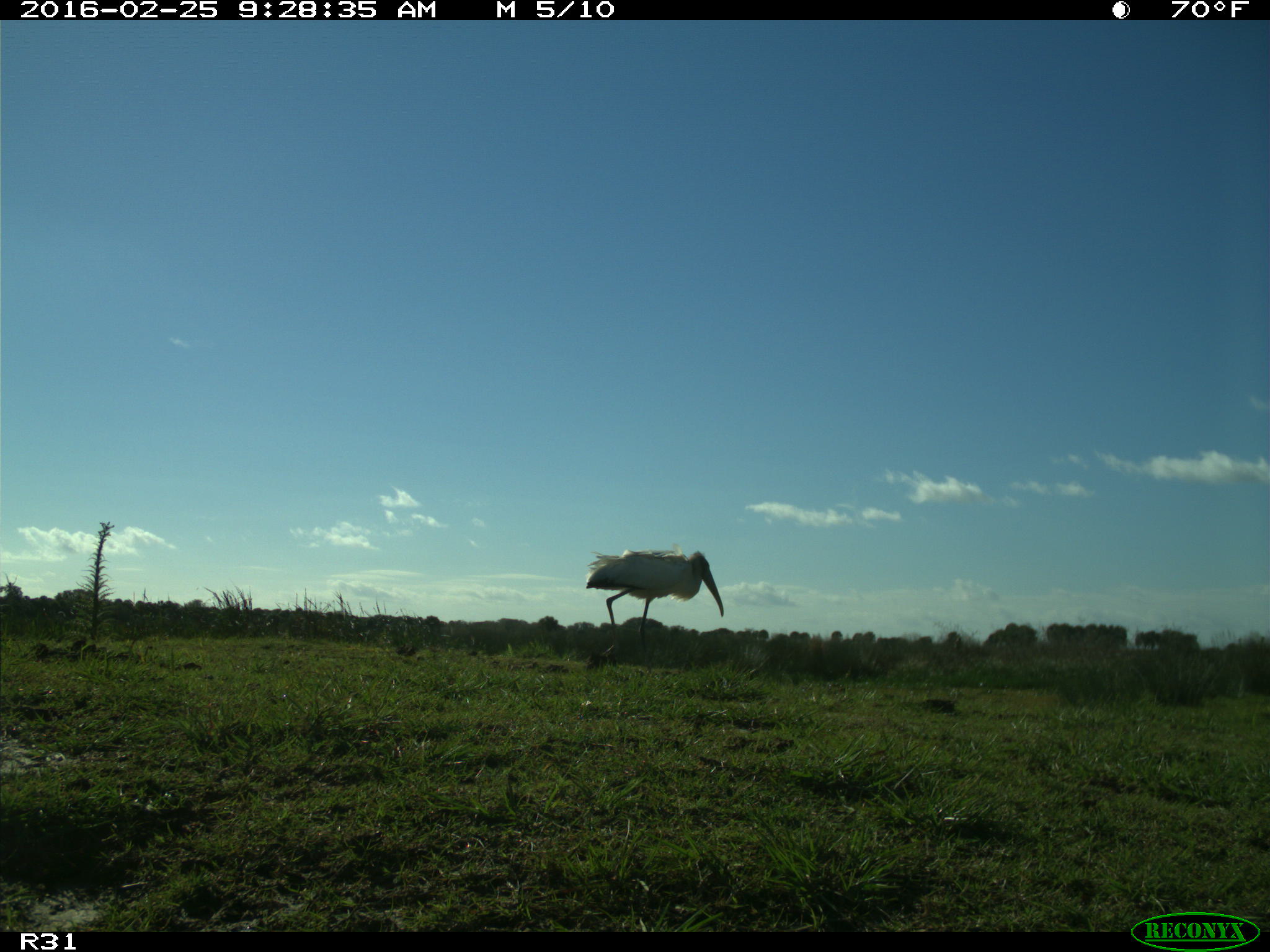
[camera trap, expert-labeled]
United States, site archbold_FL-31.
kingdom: Animalia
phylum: Chordata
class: Aves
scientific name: Aves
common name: birds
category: unidentified bird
Unidentified bird (birds) (Aves).